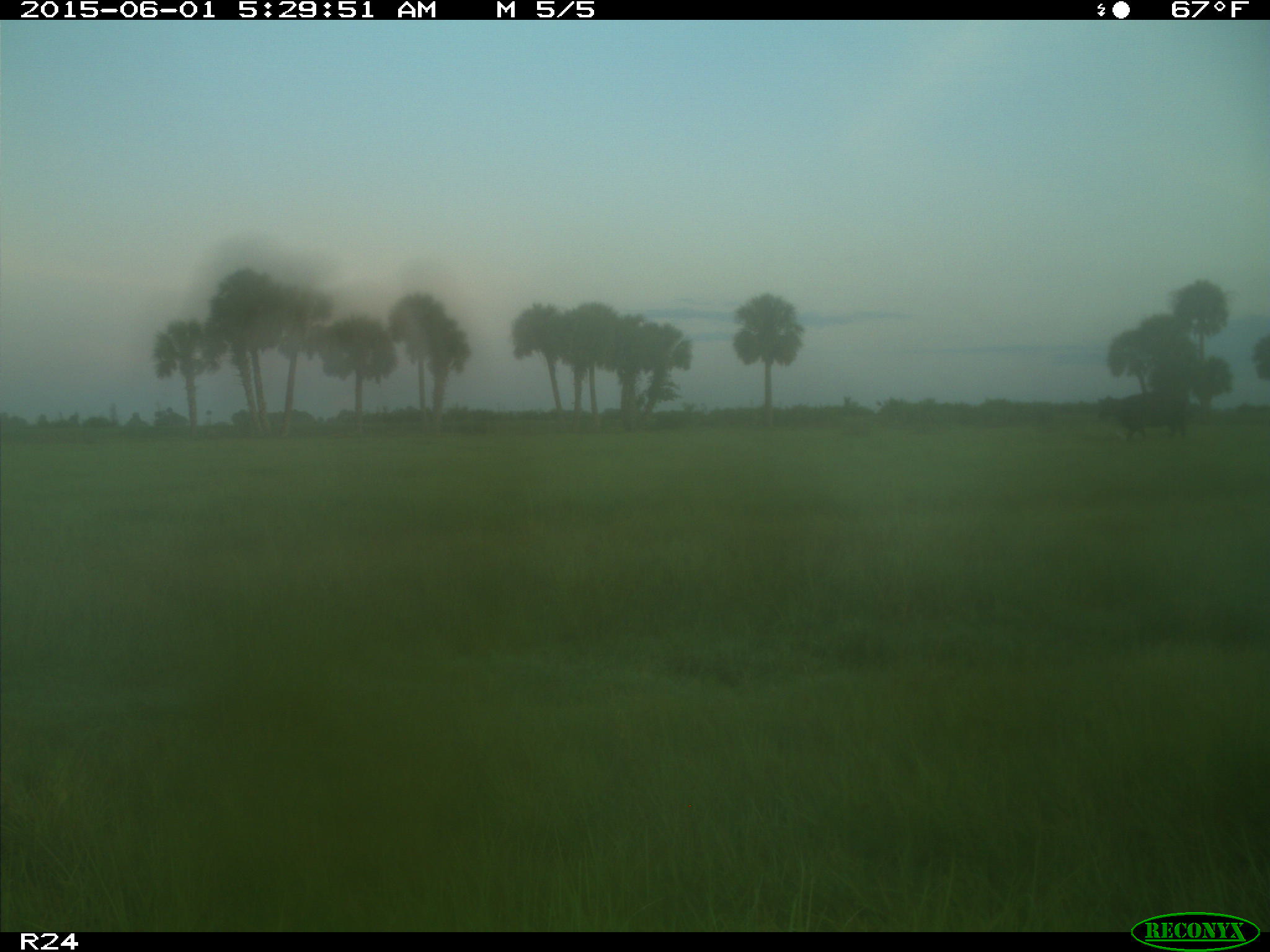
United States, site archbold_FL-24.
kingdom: Animalia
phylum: Chordata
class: Mammalia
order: Artiodactyla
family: Bovidae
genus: Bos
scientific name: Bos taurus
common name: domestic cow